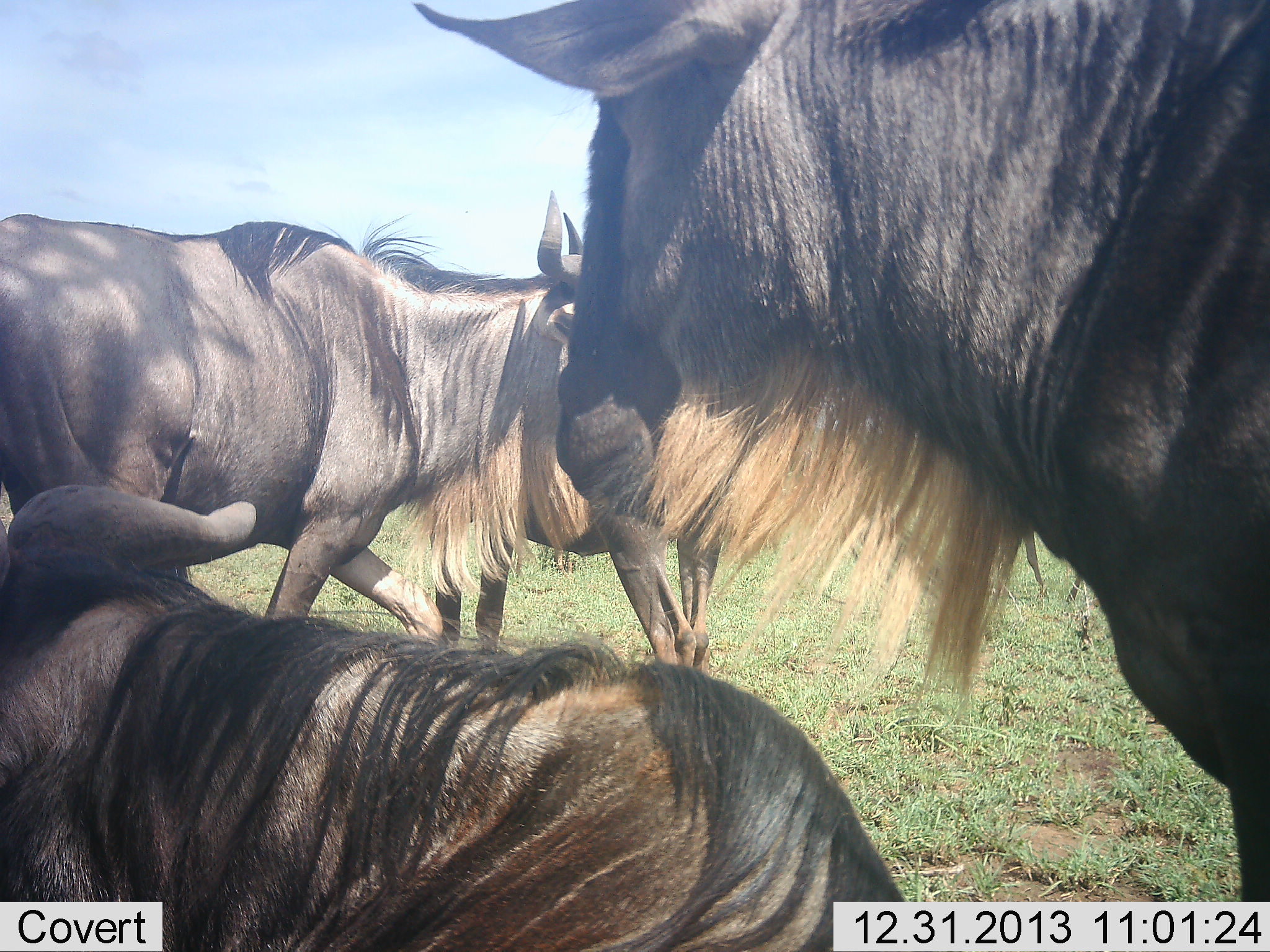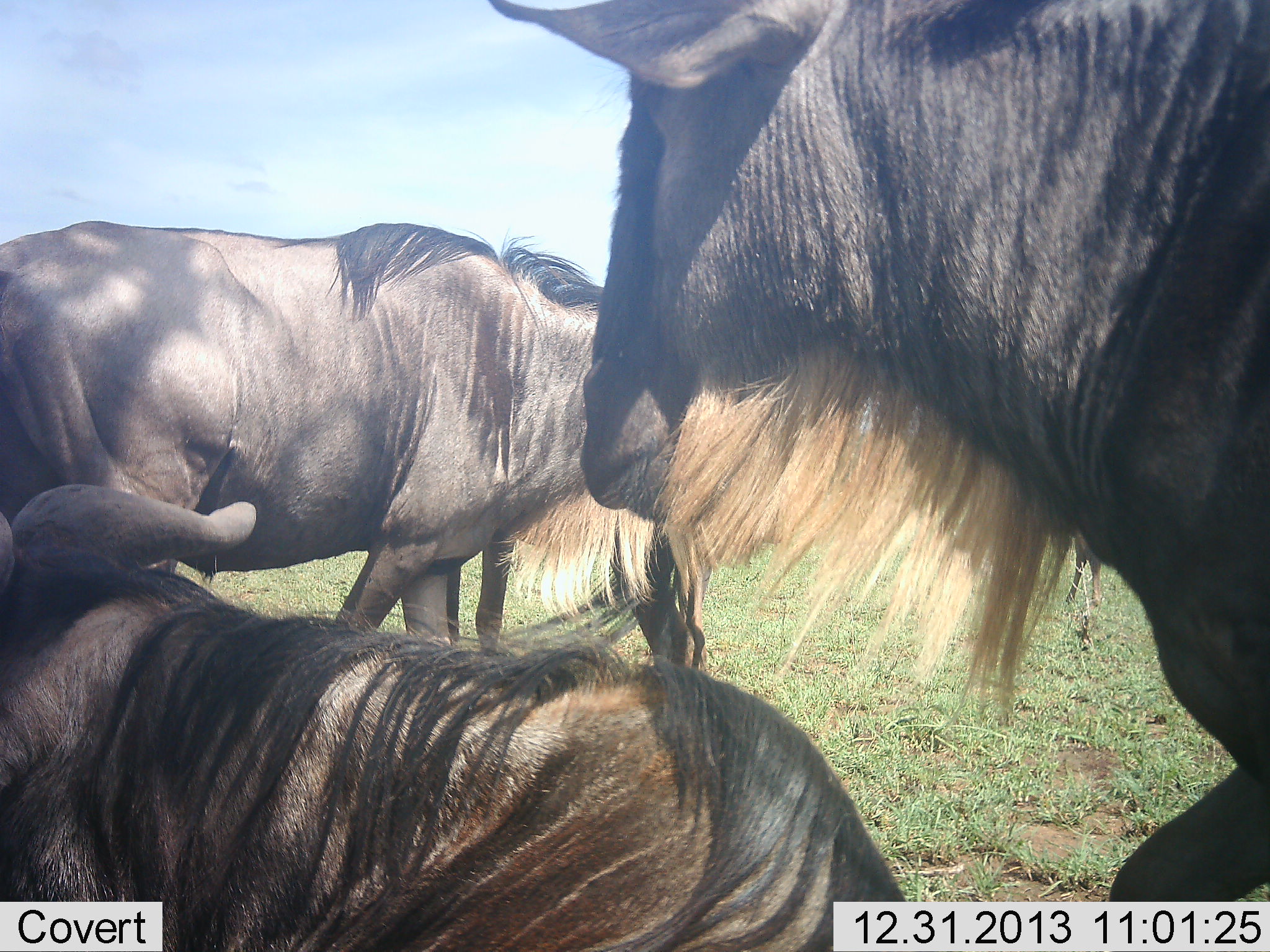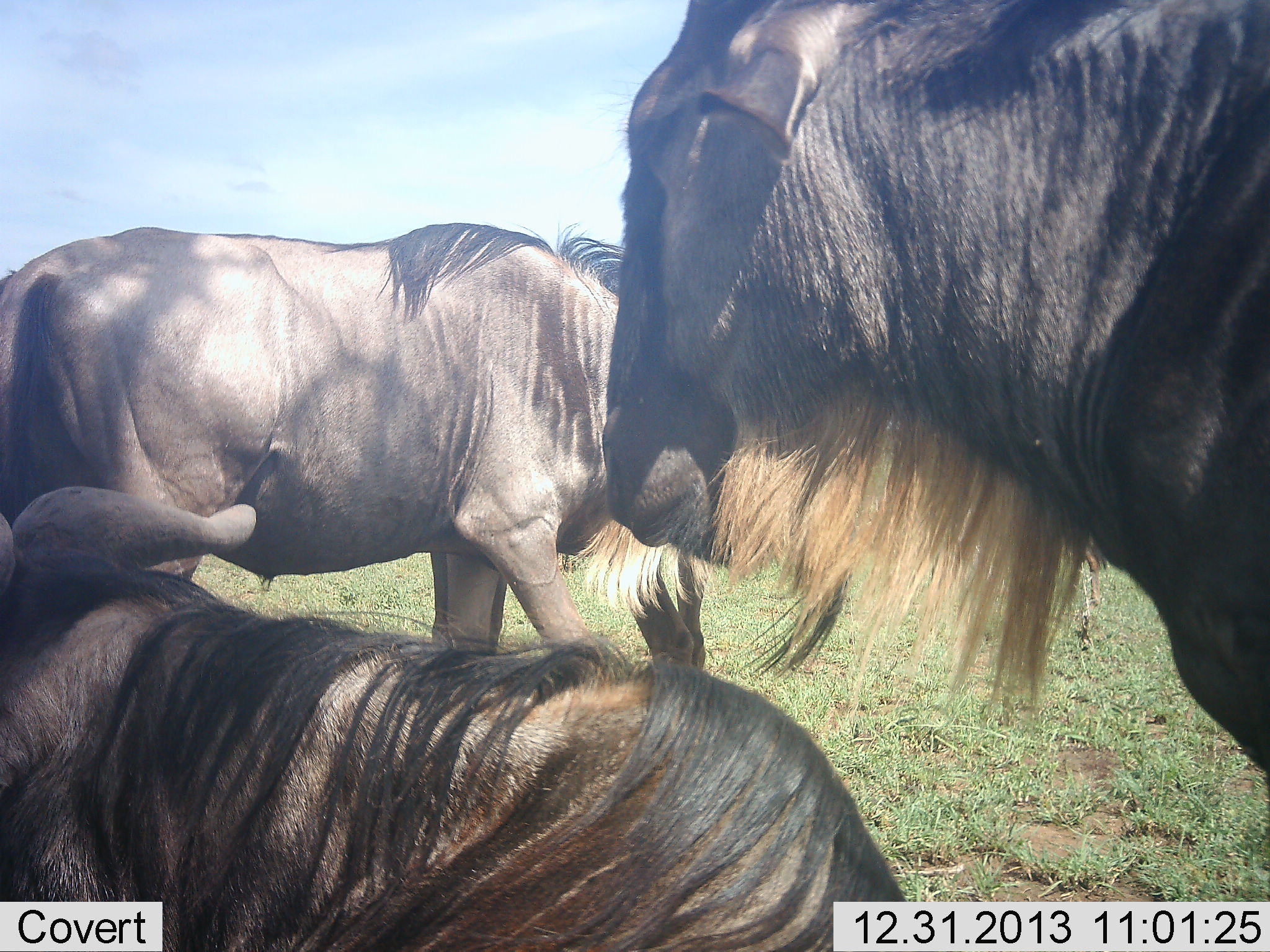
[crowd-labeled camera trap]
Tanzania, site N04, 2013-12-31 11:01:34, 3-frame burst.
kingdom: Animalia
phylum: Chordata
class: Mammalia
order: Artiodactyla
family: Bovidae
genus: Connochaetes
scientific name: Connochaetes taurinus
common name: blue wildebeest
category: wildebeest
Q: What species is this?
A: Wildebeest (blue wildebeest) (Connochaetes taurinus).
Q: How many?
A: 3.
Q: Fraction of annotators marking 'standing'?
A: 70%.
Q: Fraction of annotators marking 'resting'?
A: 90%.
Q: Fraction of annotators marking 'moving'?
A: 50%.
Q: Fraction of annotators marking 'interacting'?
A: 0%.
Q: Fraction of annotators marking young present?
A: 0%.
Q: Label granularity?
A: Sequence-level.